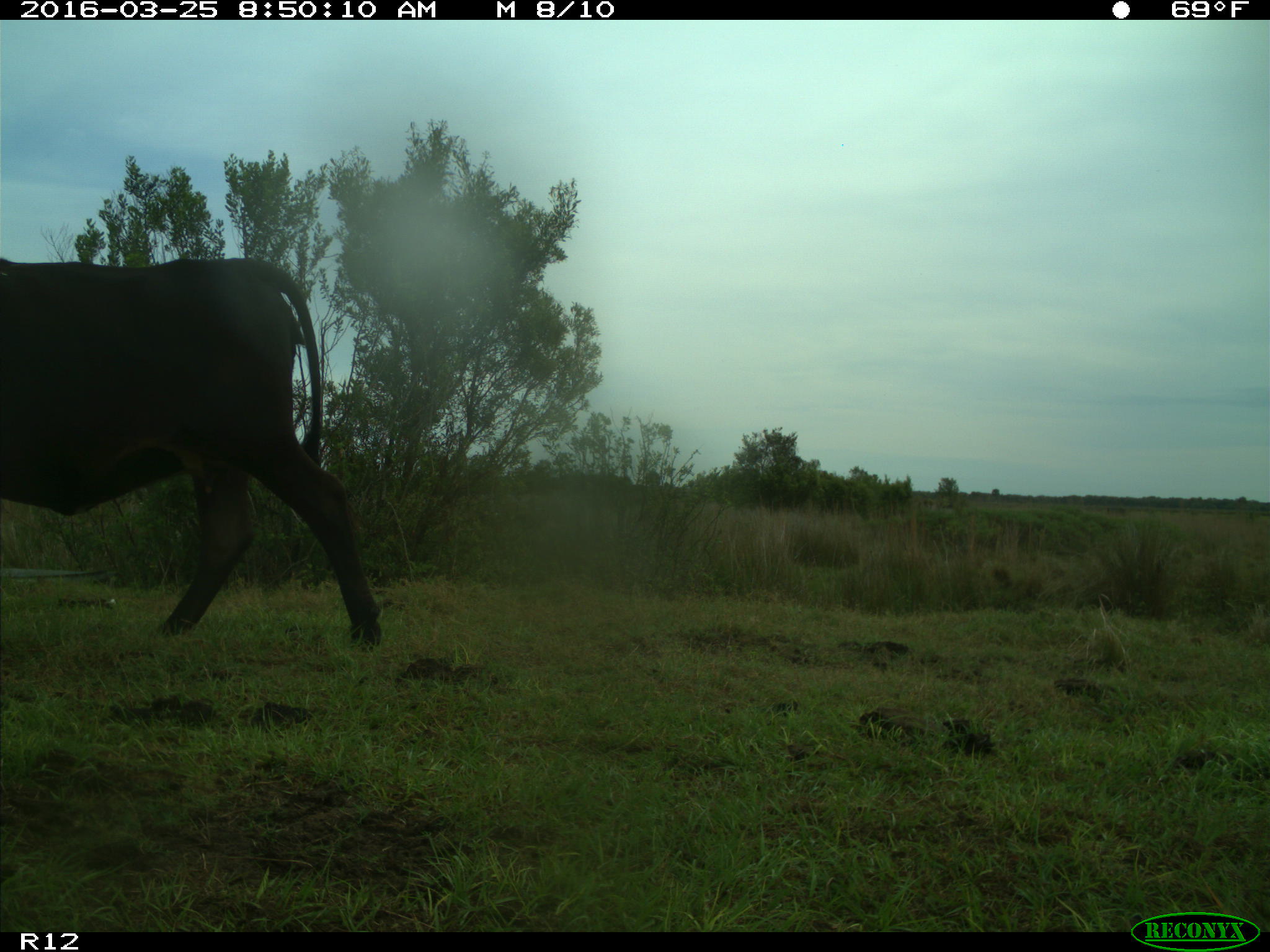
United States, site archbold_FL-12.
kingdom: Animalia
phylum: Chordata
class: Mammalia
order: Artiodactyla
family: Bovidae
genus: Bos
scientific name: Bos taurus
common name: domestic cow